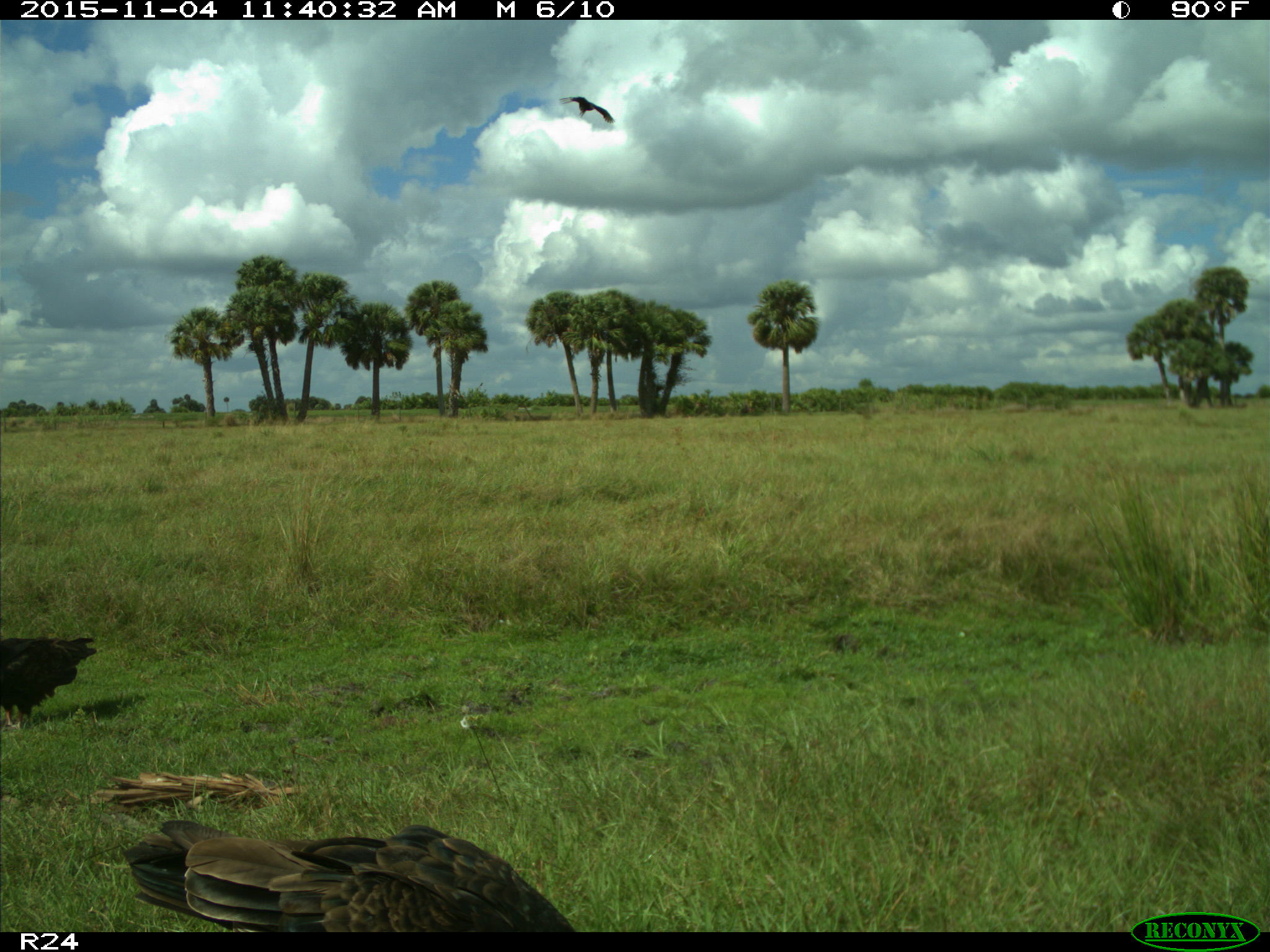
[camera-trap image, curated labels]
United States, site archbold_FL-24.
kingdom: Animalia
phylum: Chordata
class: Aves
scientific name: Aves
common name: birds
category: unidentified bird